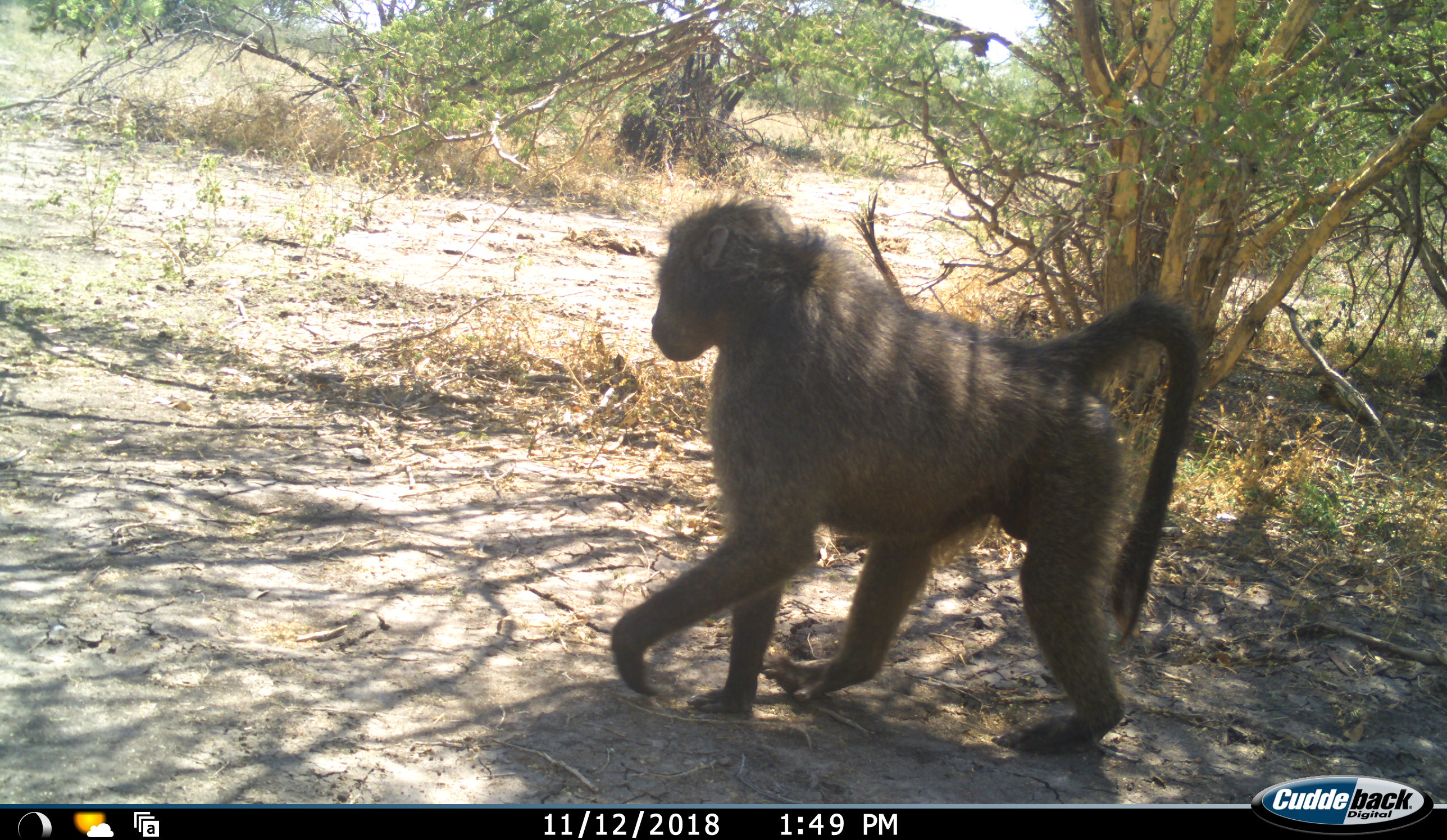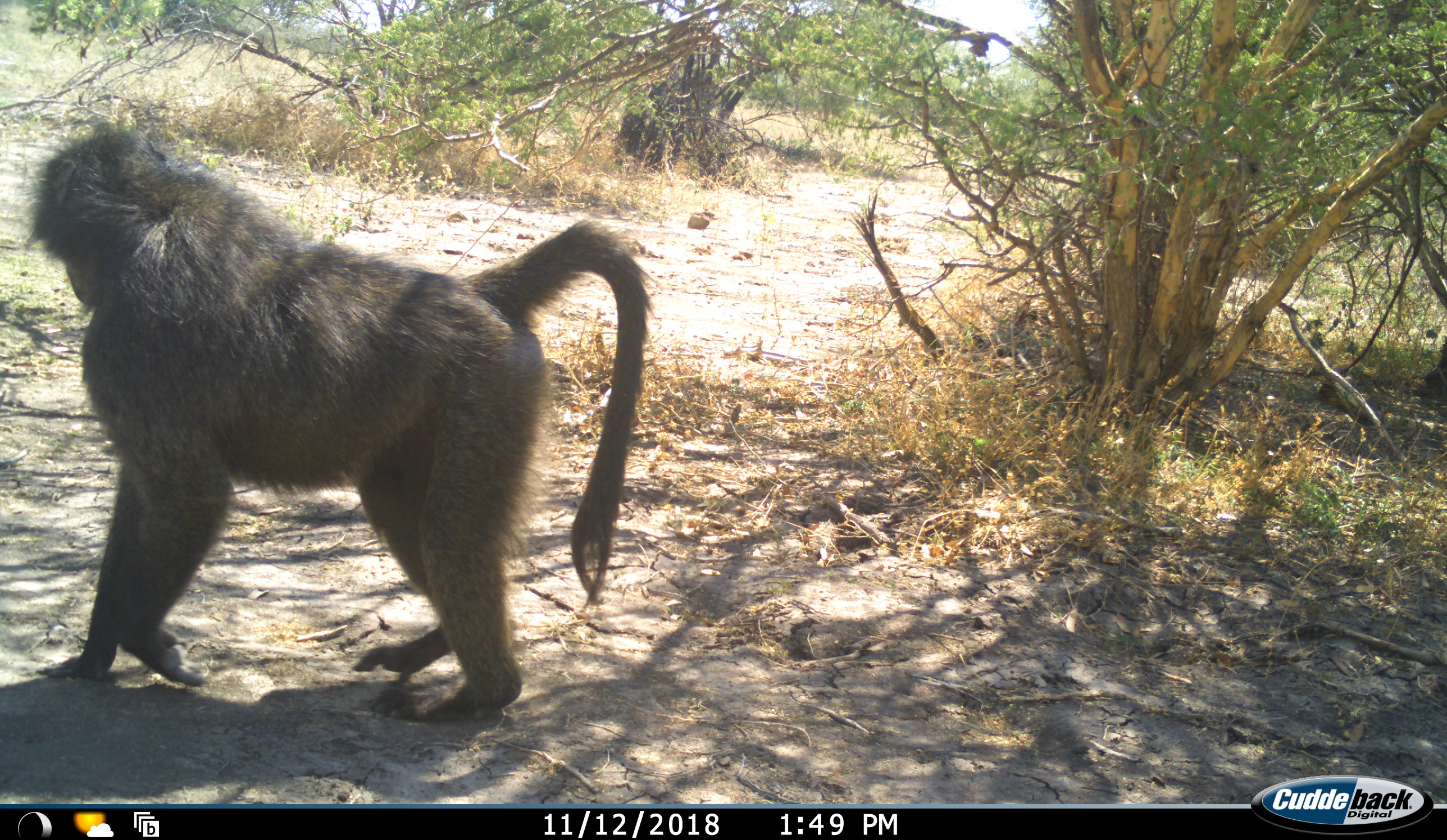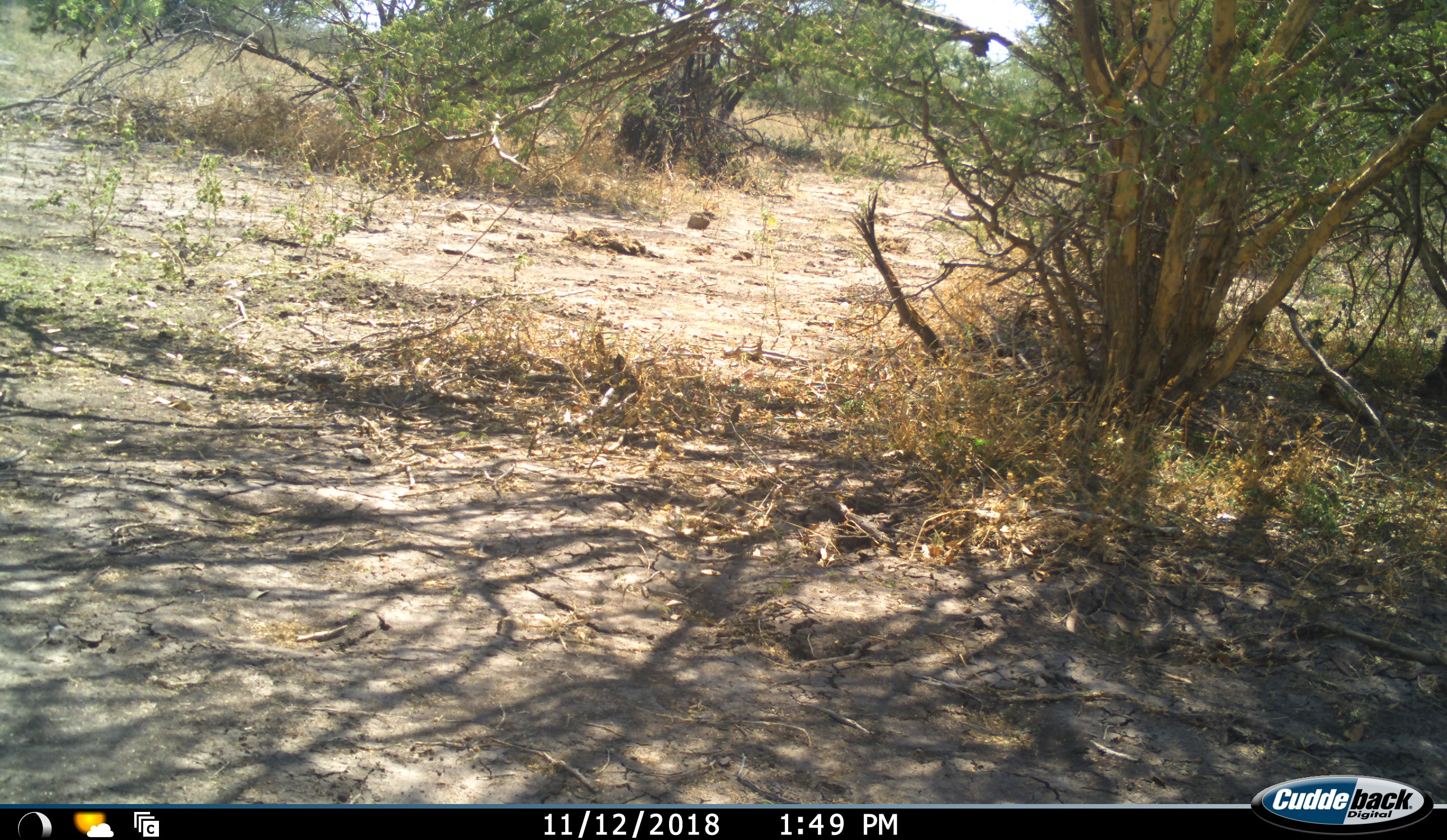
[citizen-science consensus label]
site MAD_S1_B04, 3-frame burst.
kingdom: Animalia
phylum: Chordata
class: Mammalia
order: Primates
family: Cercopithecidae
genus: Papio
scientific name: Papio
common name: baboon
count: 1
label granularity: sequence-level